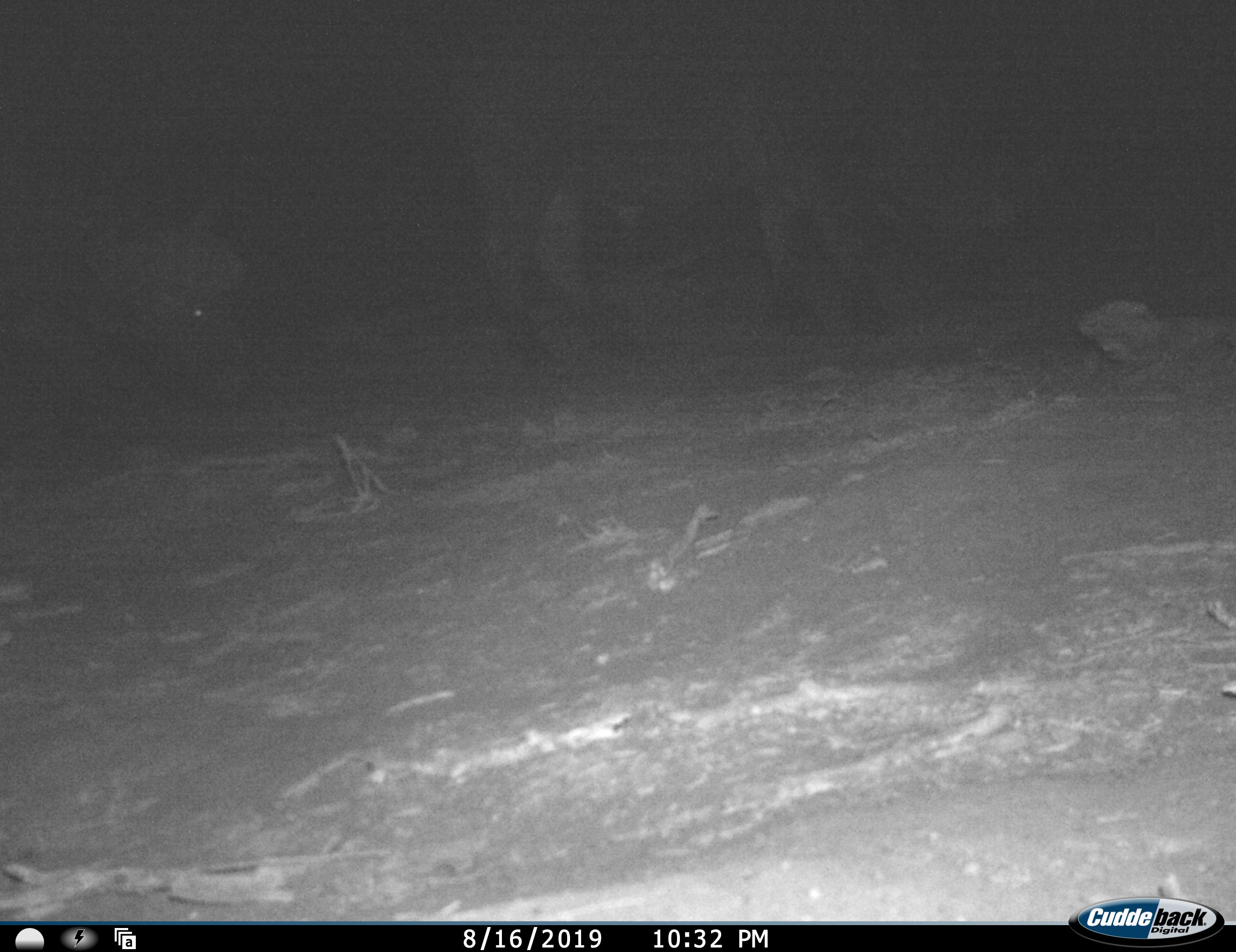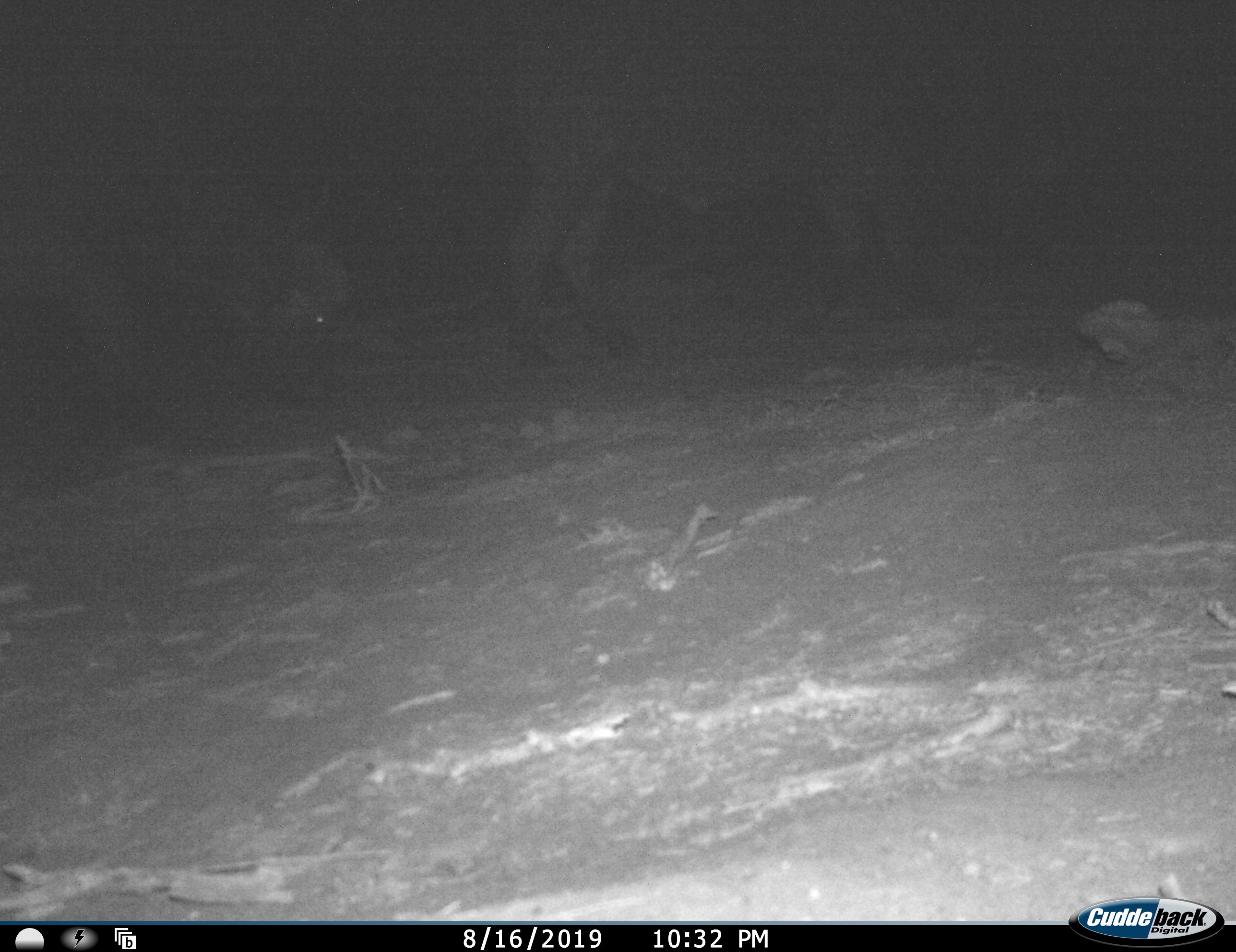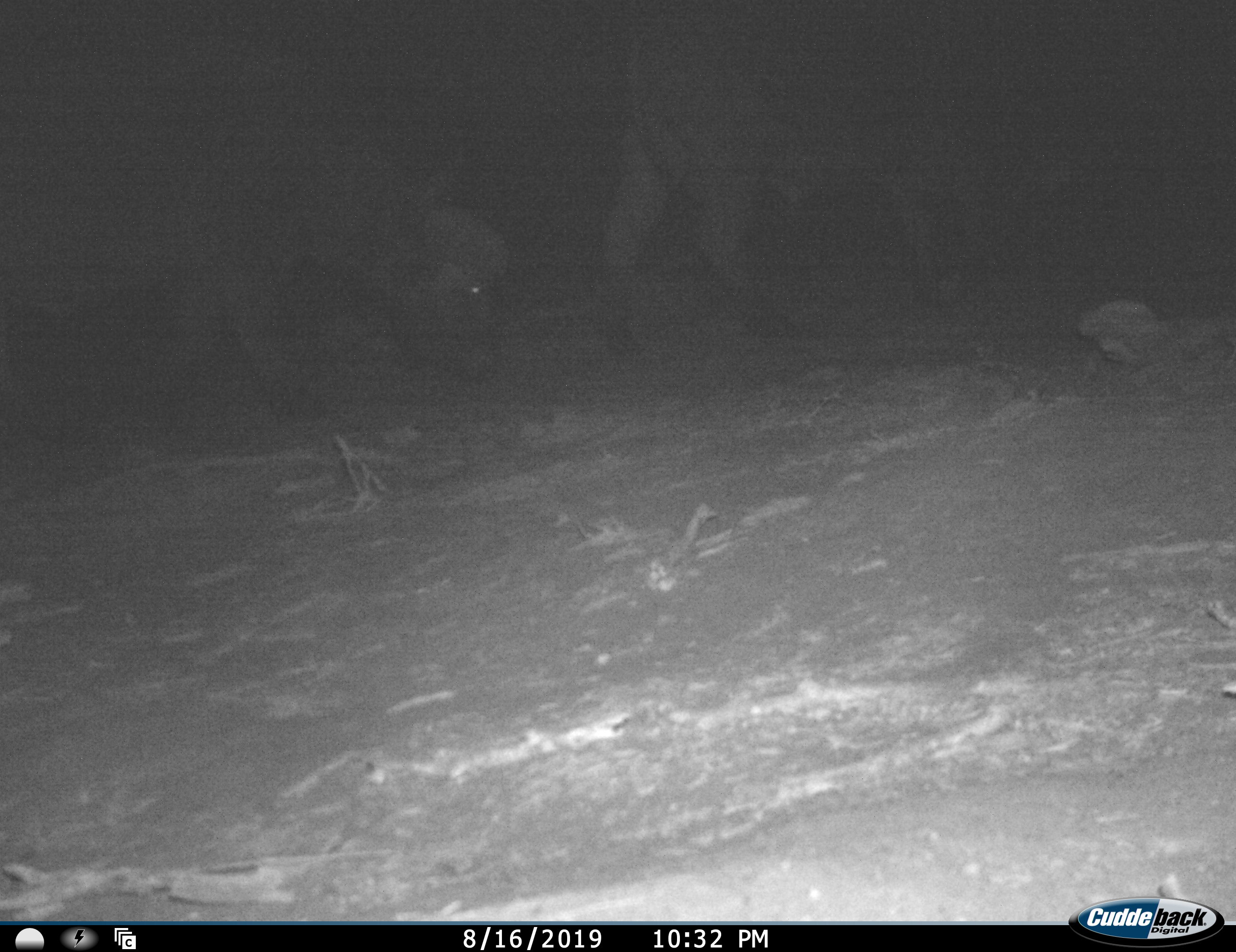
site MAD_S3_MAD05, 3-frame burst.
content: unidentified animal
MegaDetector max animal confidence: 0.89